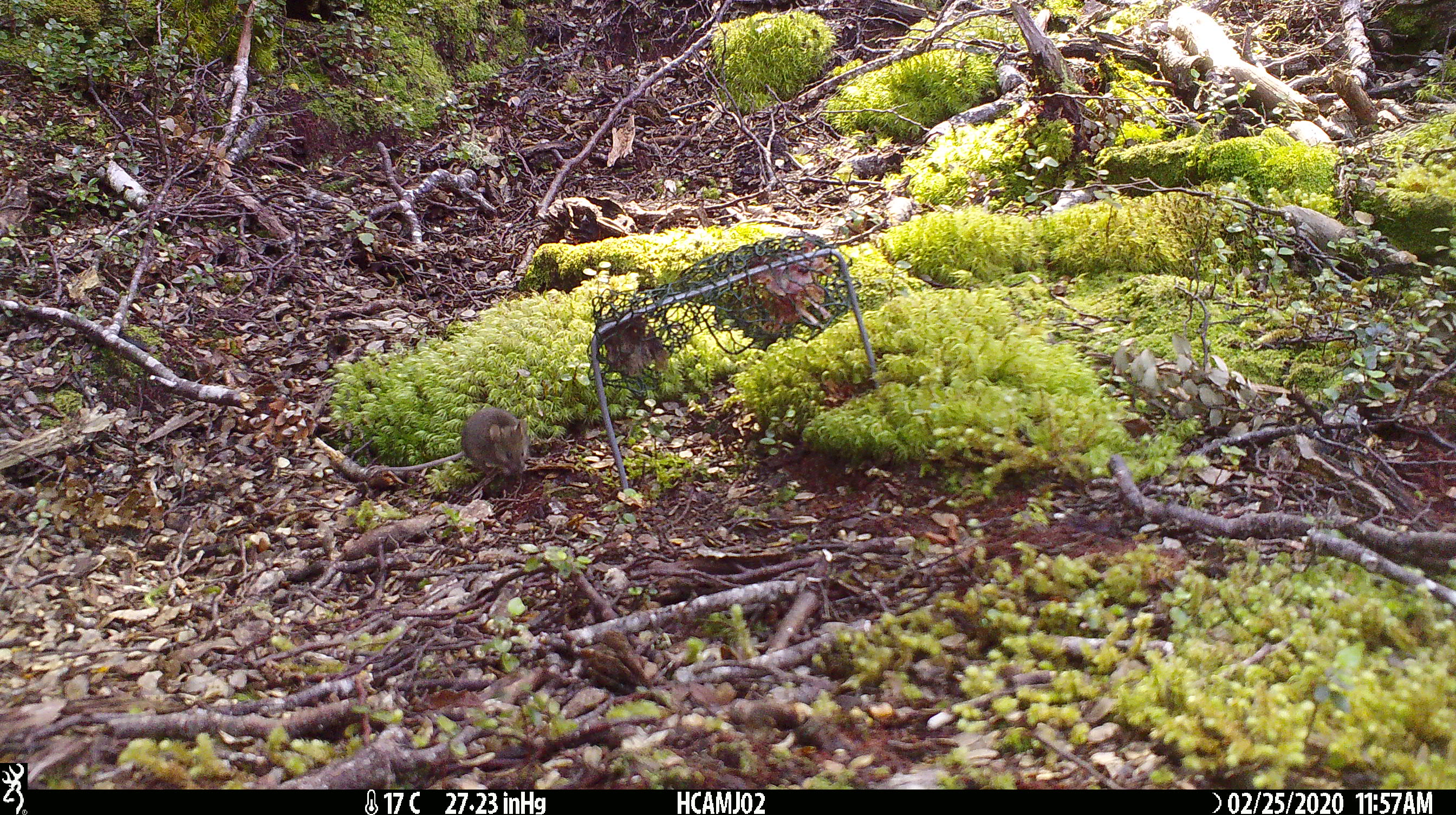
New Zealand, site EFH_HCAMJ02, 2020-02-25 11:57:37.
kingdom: Animalia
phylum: Chordata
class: Mammalia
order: Rodentia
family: Muridae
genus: Mus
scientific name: Mus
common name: mouse